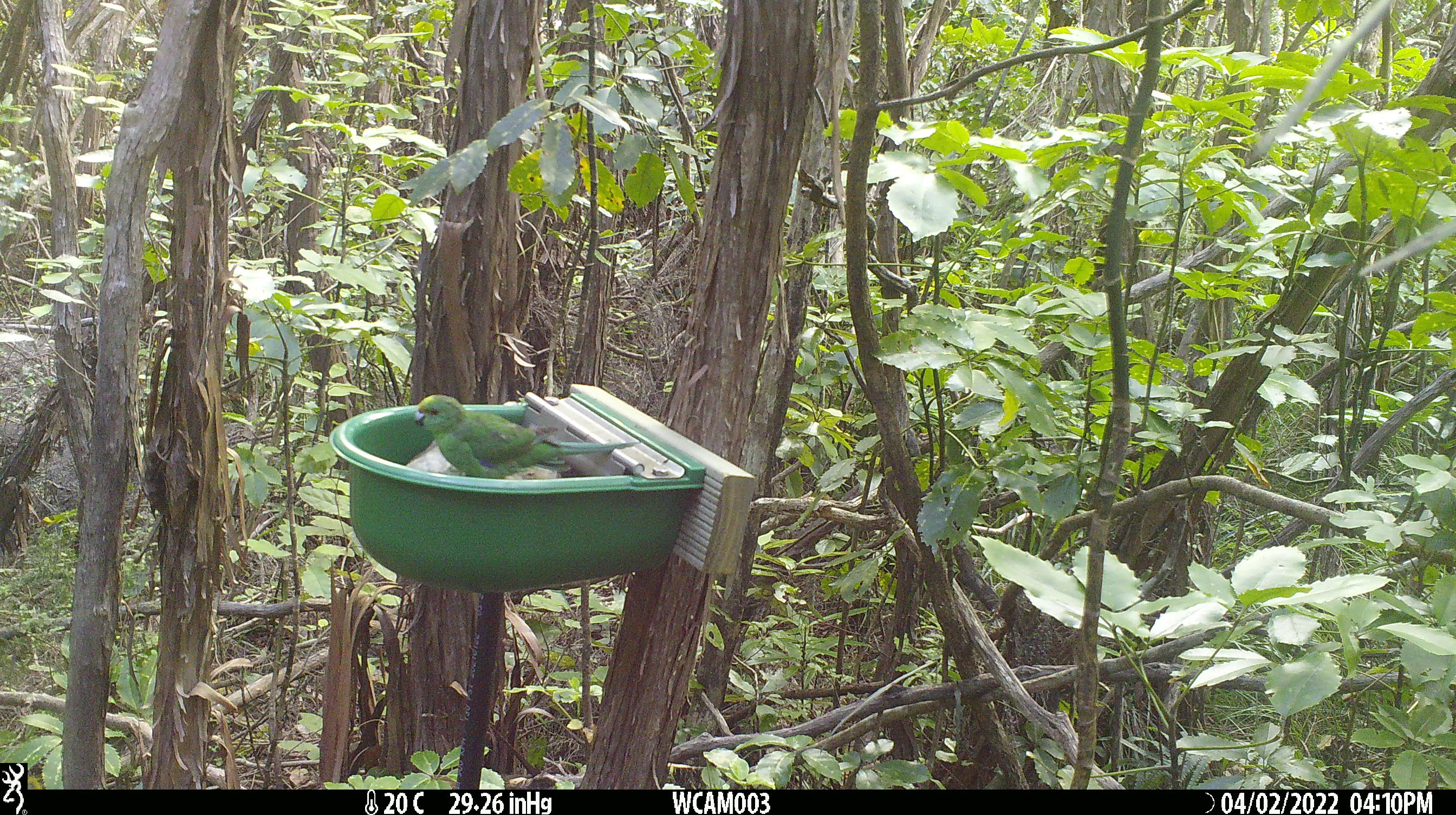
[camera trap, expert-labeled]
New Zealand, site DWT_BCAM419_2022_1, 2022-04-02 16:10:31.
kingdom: Animalia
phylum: Chordata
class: Aves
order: Psittaciformes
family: Psittaculidae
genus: Cyanoramphus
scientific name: Cyanoramphus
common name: parakeet